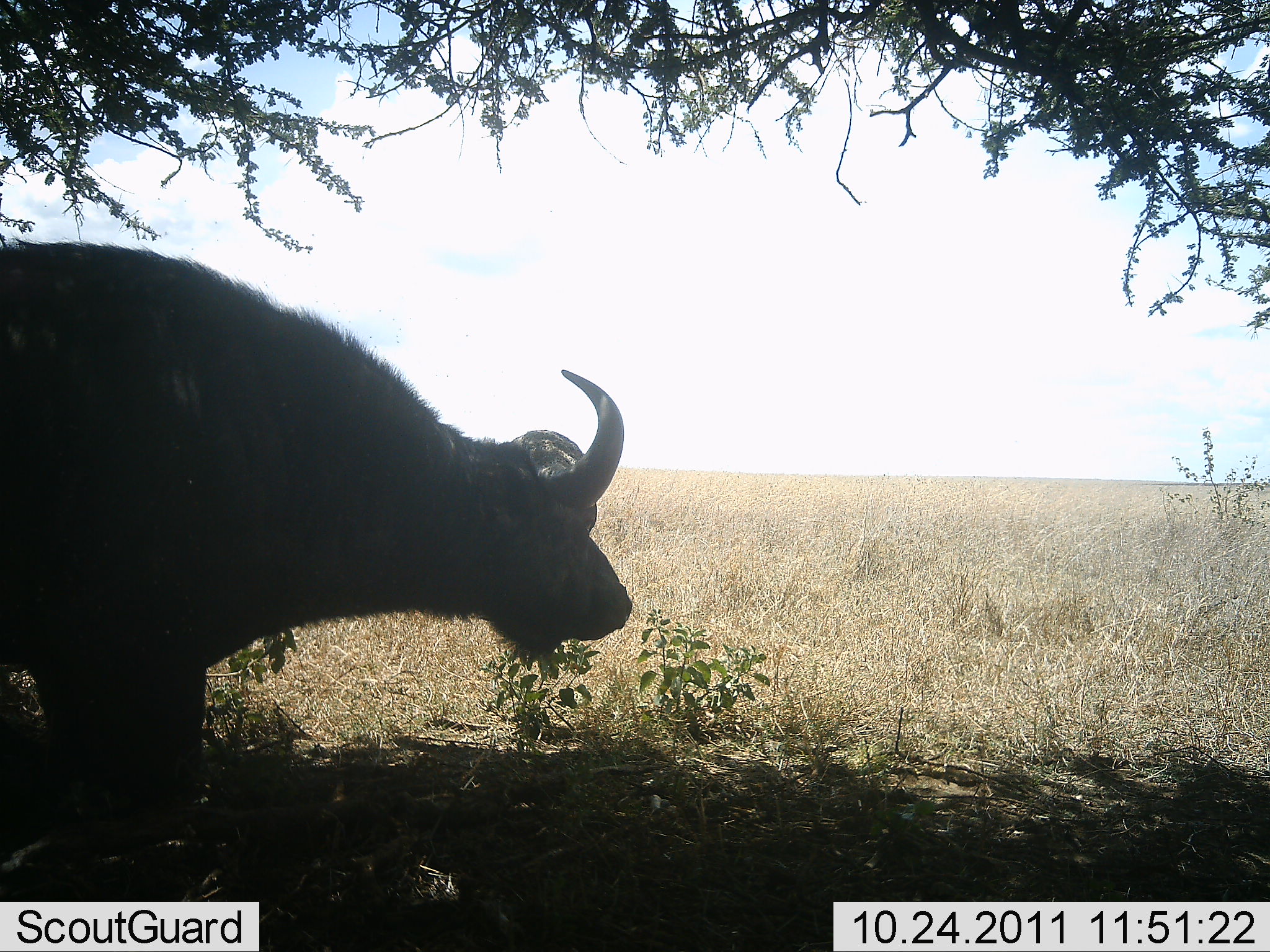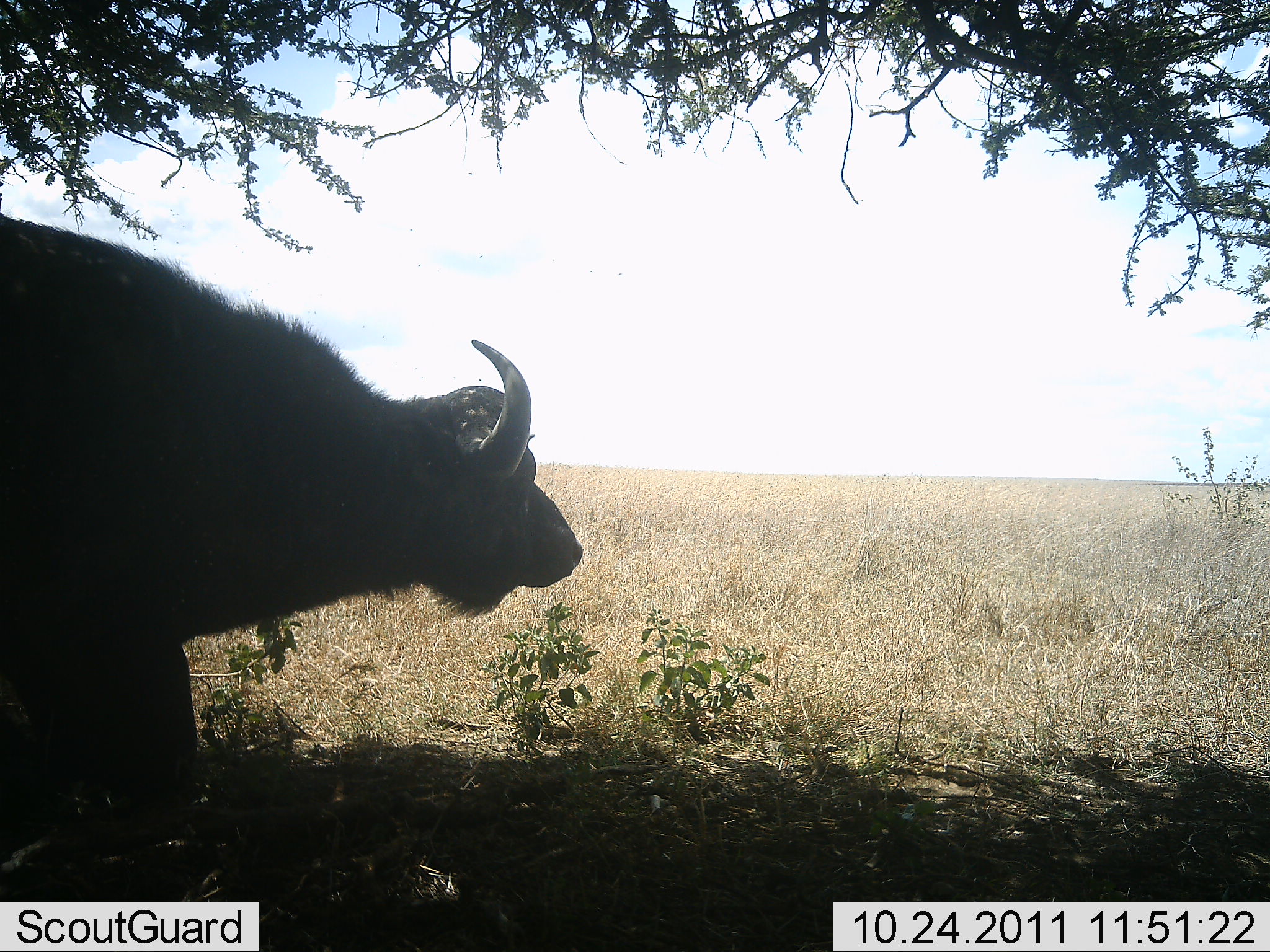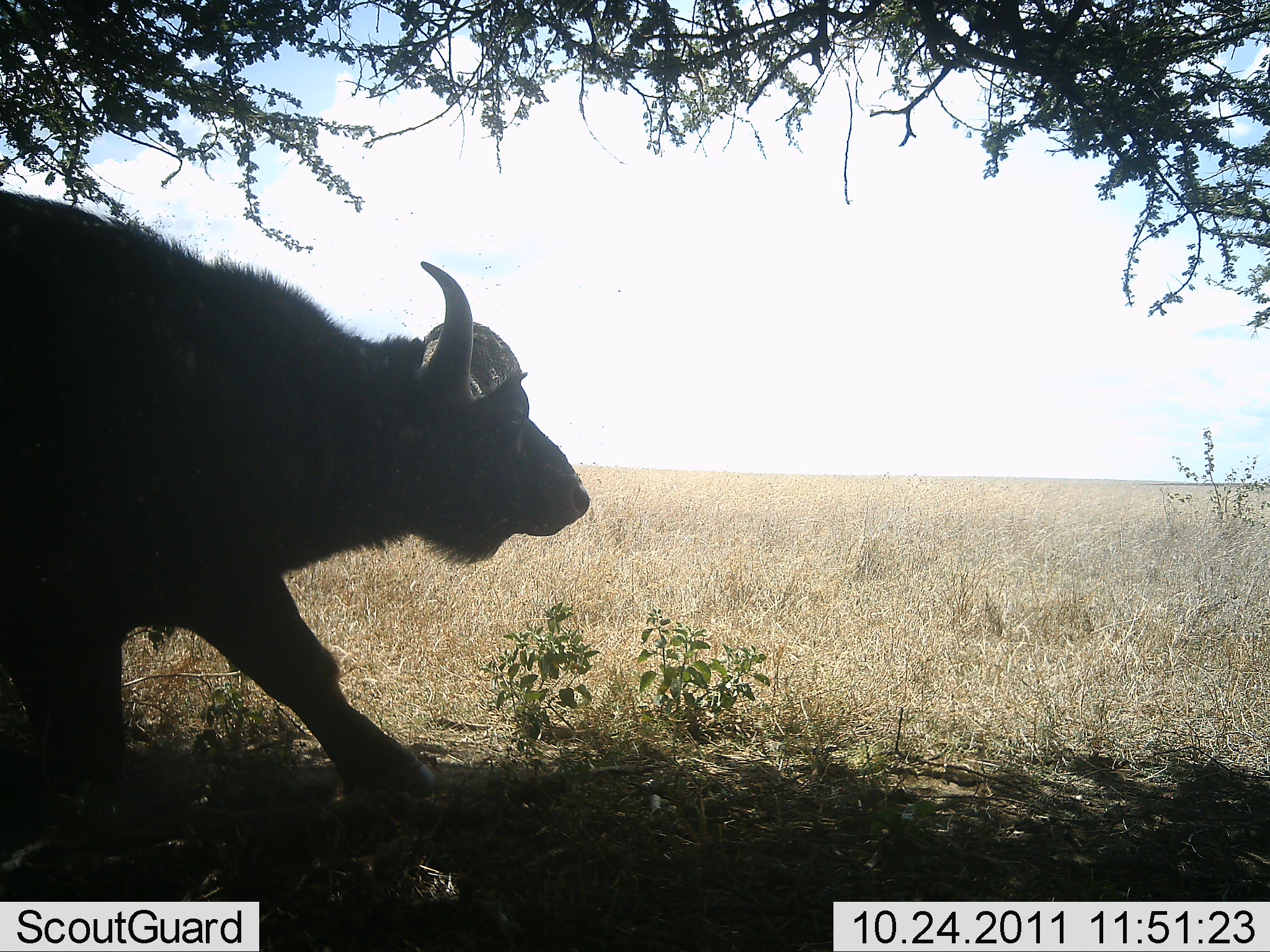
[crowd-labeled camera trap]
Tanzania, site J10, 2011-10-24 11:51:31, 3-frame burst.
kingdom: Animalia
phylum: Chordata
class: Mammalia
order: Artiodactyla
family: Bovidae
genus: Syncerus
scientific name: Syncerus caffer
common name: cape buffalo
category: buffalo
Buffalo (cape buffalo) (Syncerus caffer), count 1. Behavior (volunteer vote fractions): standing 50%, resting 8%, moving 50%, interacting 0%. Young present (vote fraction): 0%. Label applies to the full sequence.